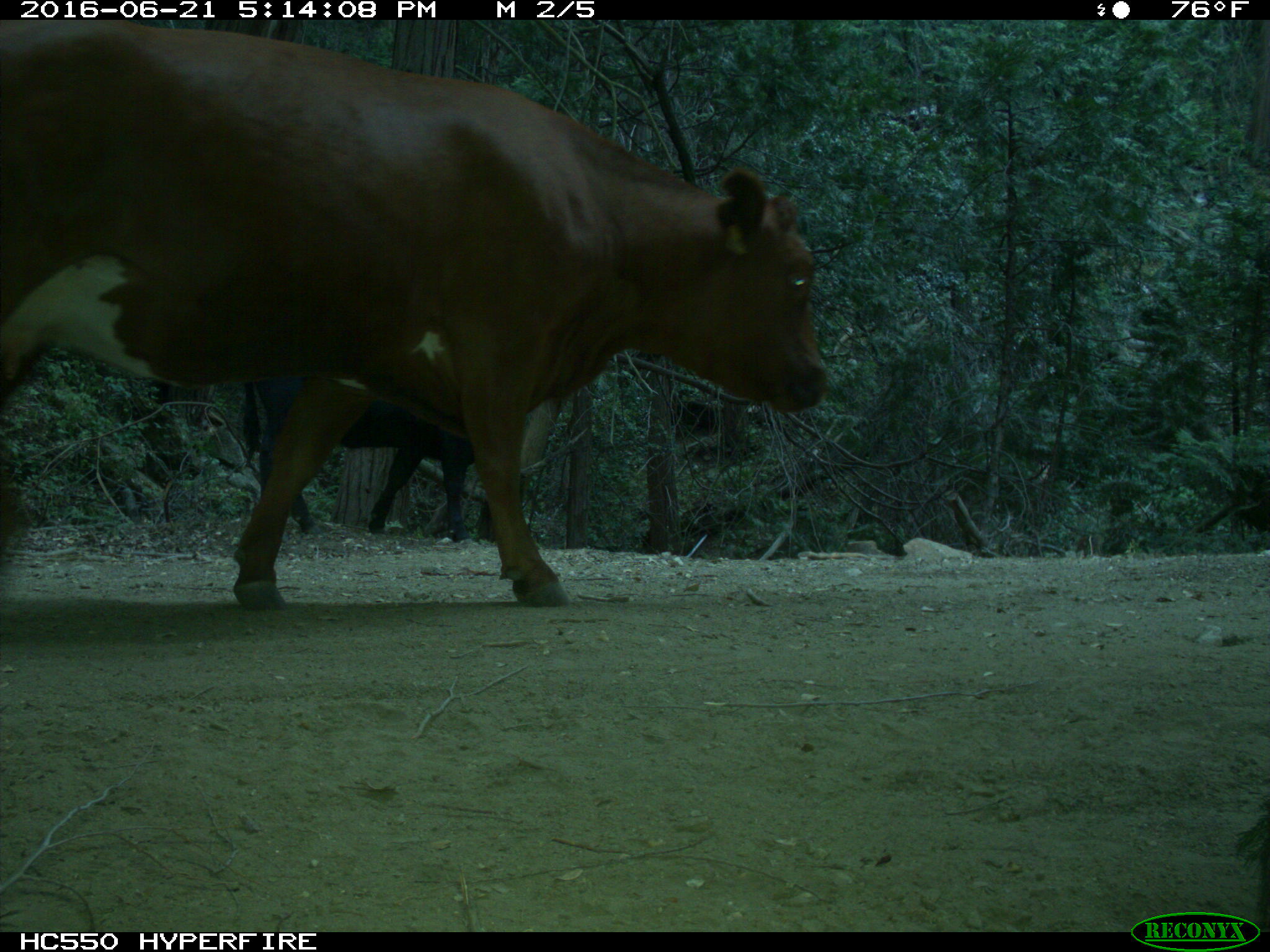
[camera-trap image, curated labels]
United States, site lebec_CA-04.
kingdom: Animalia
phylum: Chordata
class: Mammalia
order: Artiodactyla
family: Bovidae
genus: Bos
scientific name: Bos taurus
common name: domestic cow